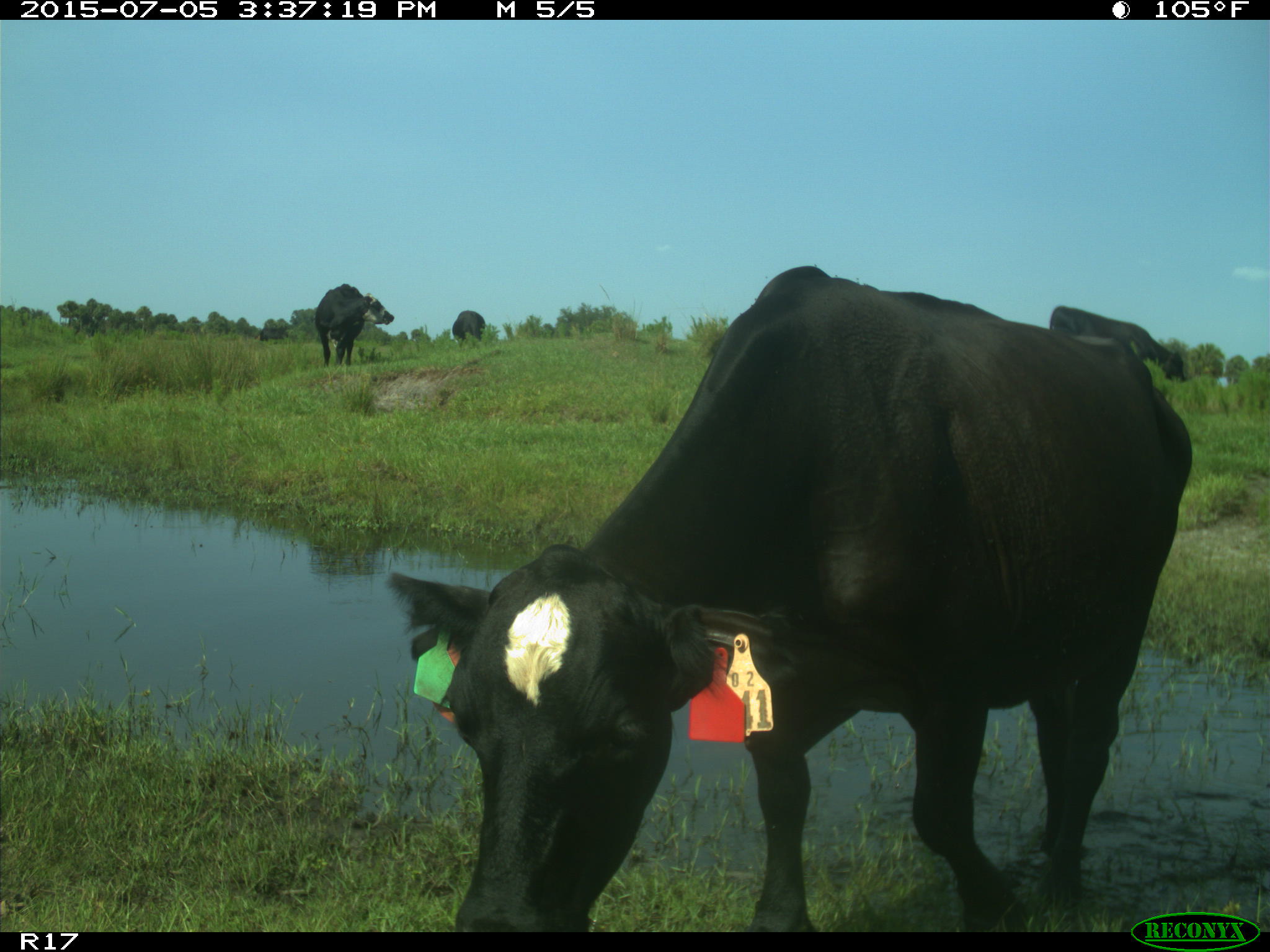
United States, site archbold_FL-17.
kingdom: Animalia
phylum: Chordata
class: Mammalia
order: Artiodactyla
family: Bovidae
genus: Bos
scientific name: Bos taurus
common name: domestic cow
Bos taurus (domestic cow).